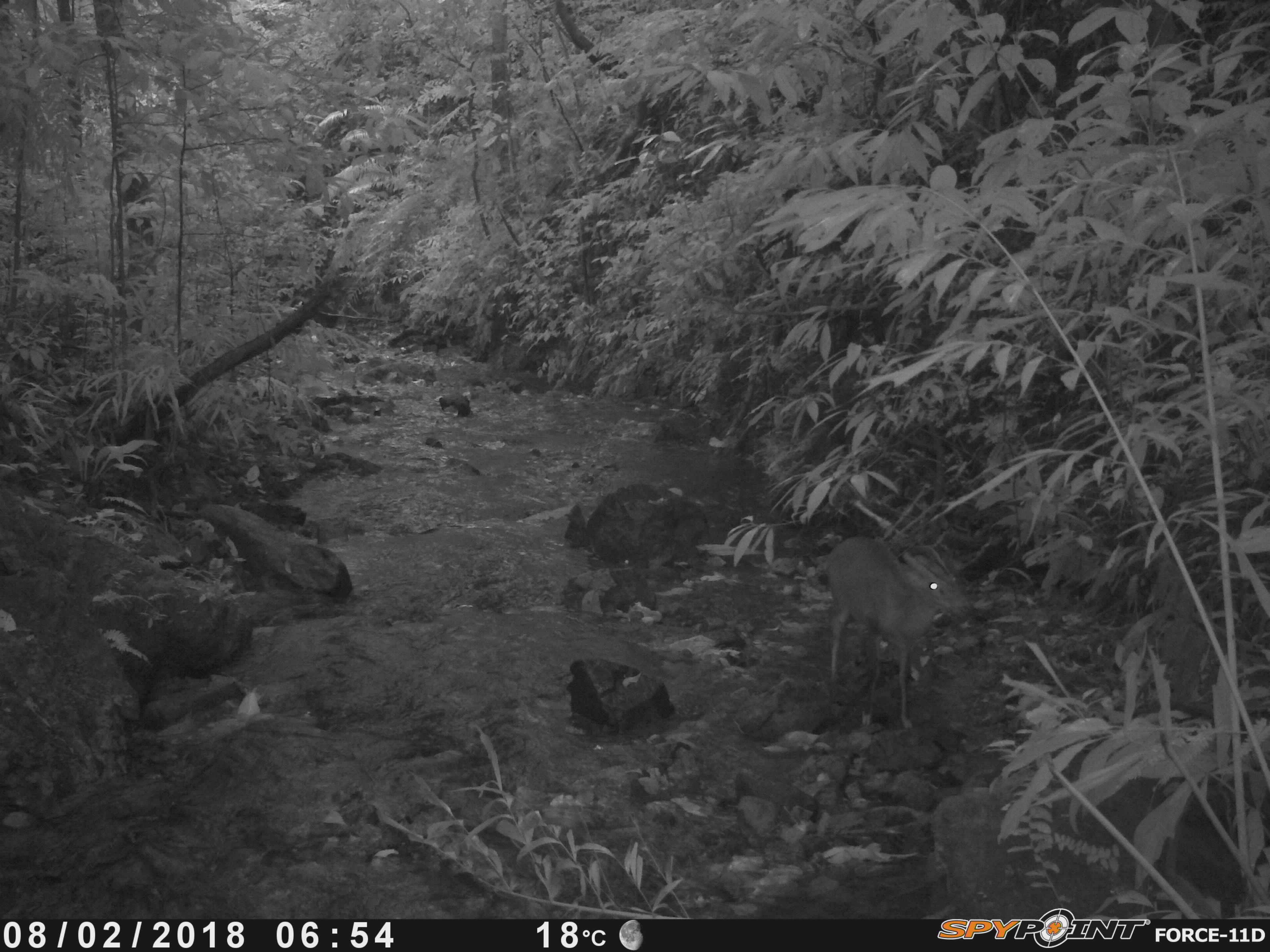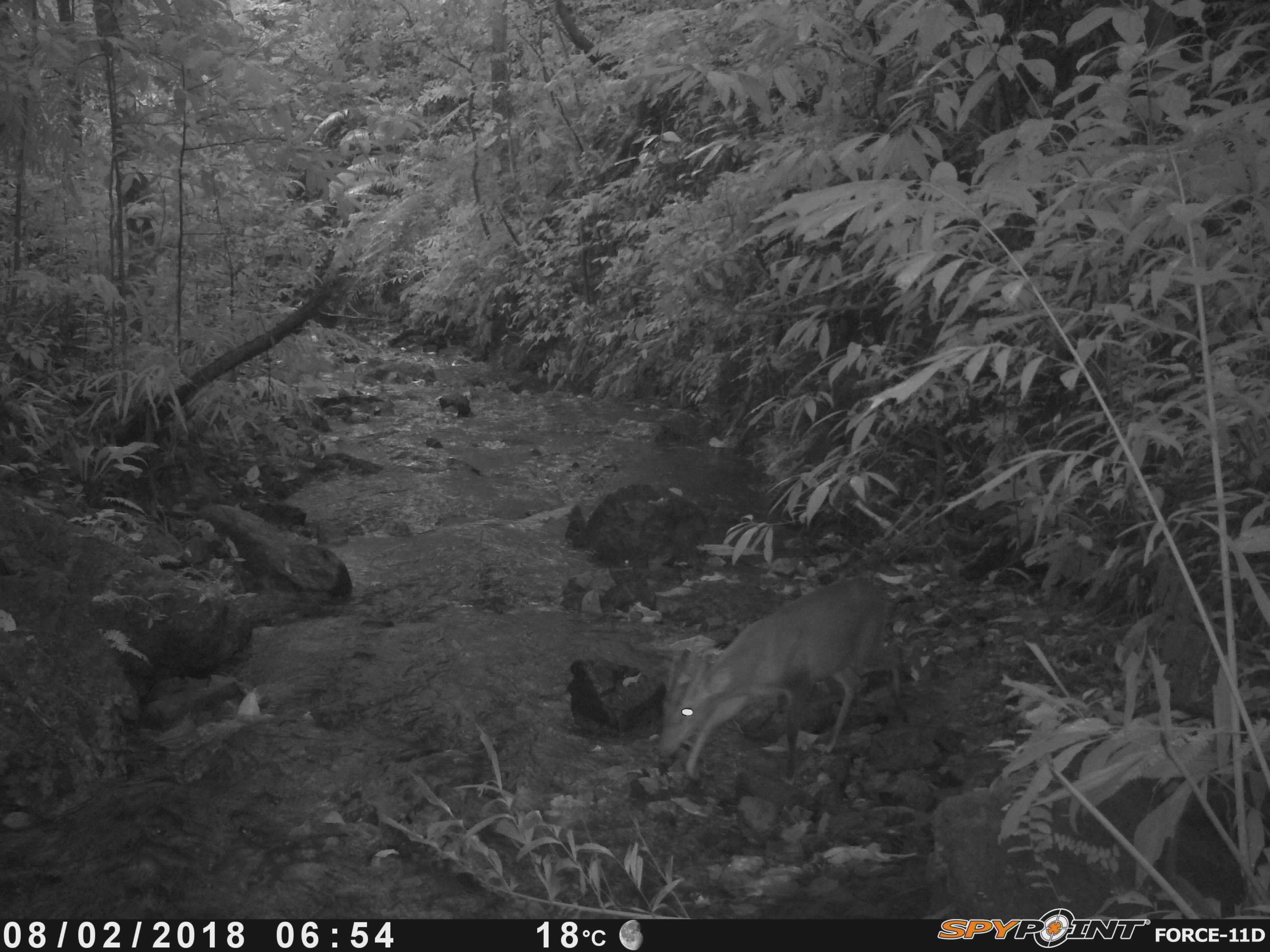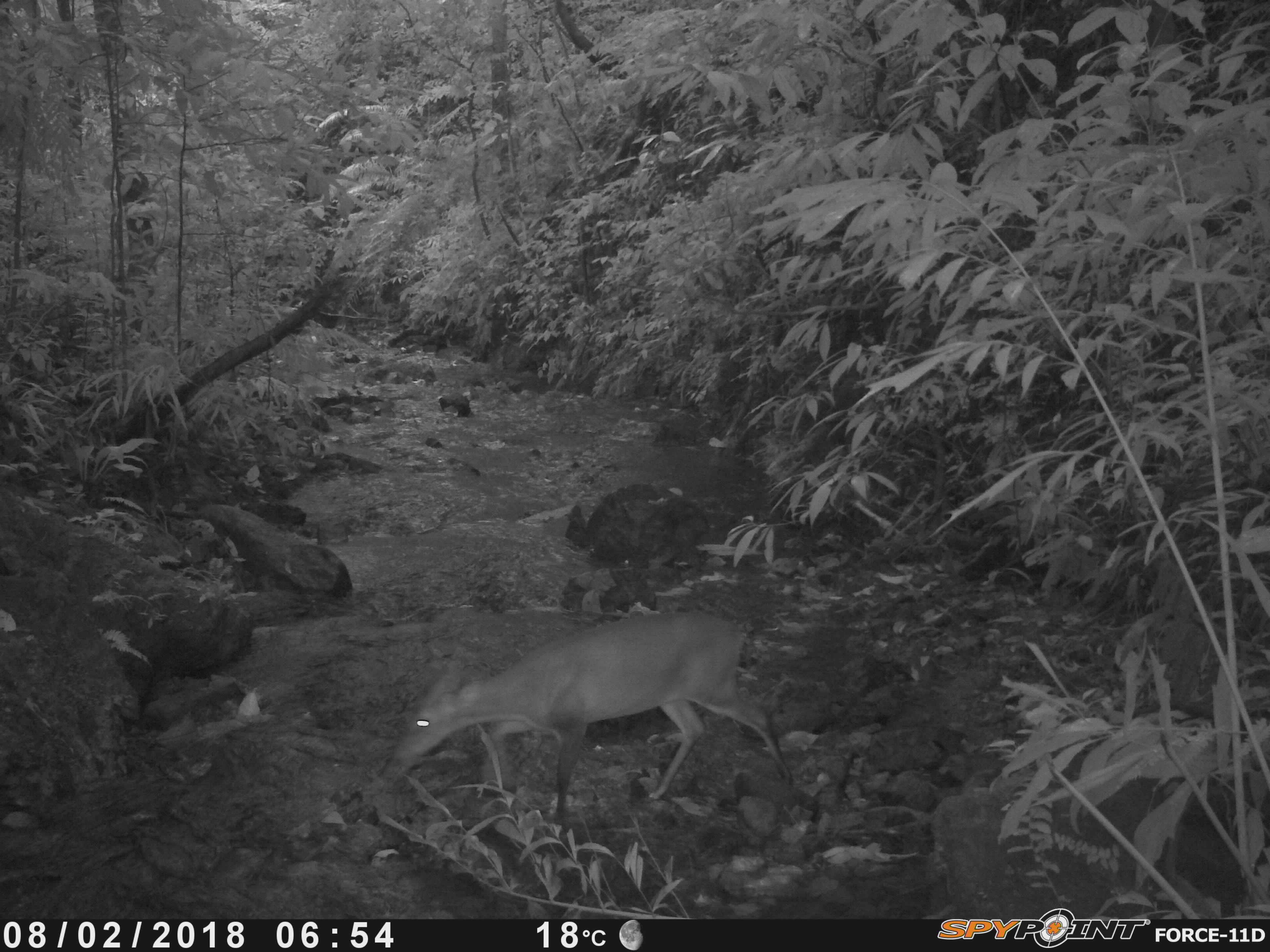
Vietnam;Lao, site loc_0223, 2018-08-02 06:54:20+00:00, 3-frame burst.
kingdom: Animalia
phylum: Chordata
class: Mammalia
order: Artiodactyla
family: Cervidae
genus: Muntiacus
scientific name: Muntiacus vuquangensis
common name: large-antlered muntjac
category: large antlered muntjac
Large antlered muntjac (large-antlered muntjac) (Muntiacus vuquangensis). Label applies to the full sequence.